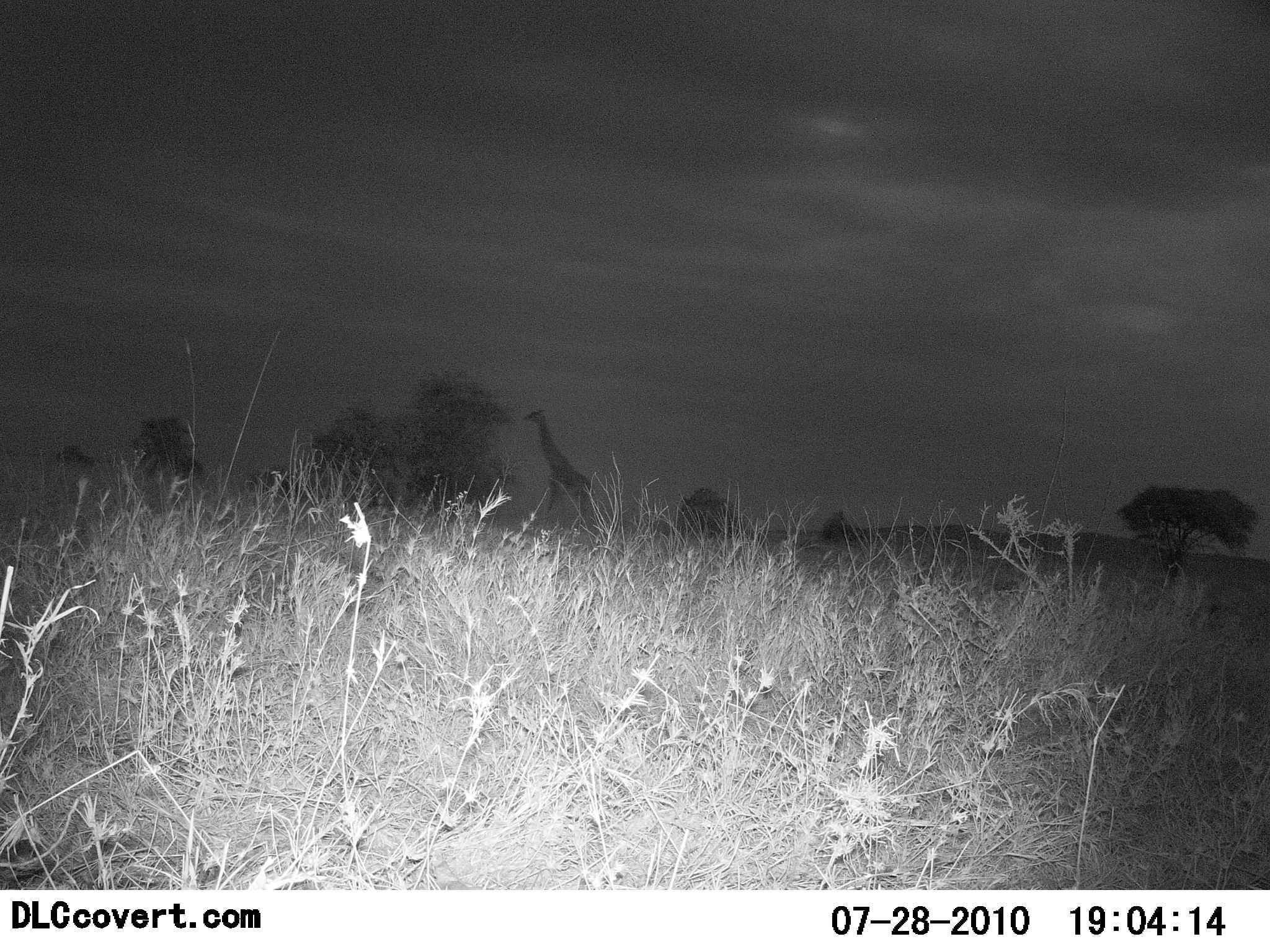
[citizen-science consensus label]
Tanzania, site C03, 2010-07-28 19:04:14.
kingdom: Animalia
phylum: Chordata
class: Mammalia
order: Artiodactyla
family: Giraffidae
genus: Giraffa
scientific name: Giraffa camelopardalis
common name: giraffe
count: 1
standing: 47%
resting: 0%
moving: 41%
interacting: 0%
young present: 0%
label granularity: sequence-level